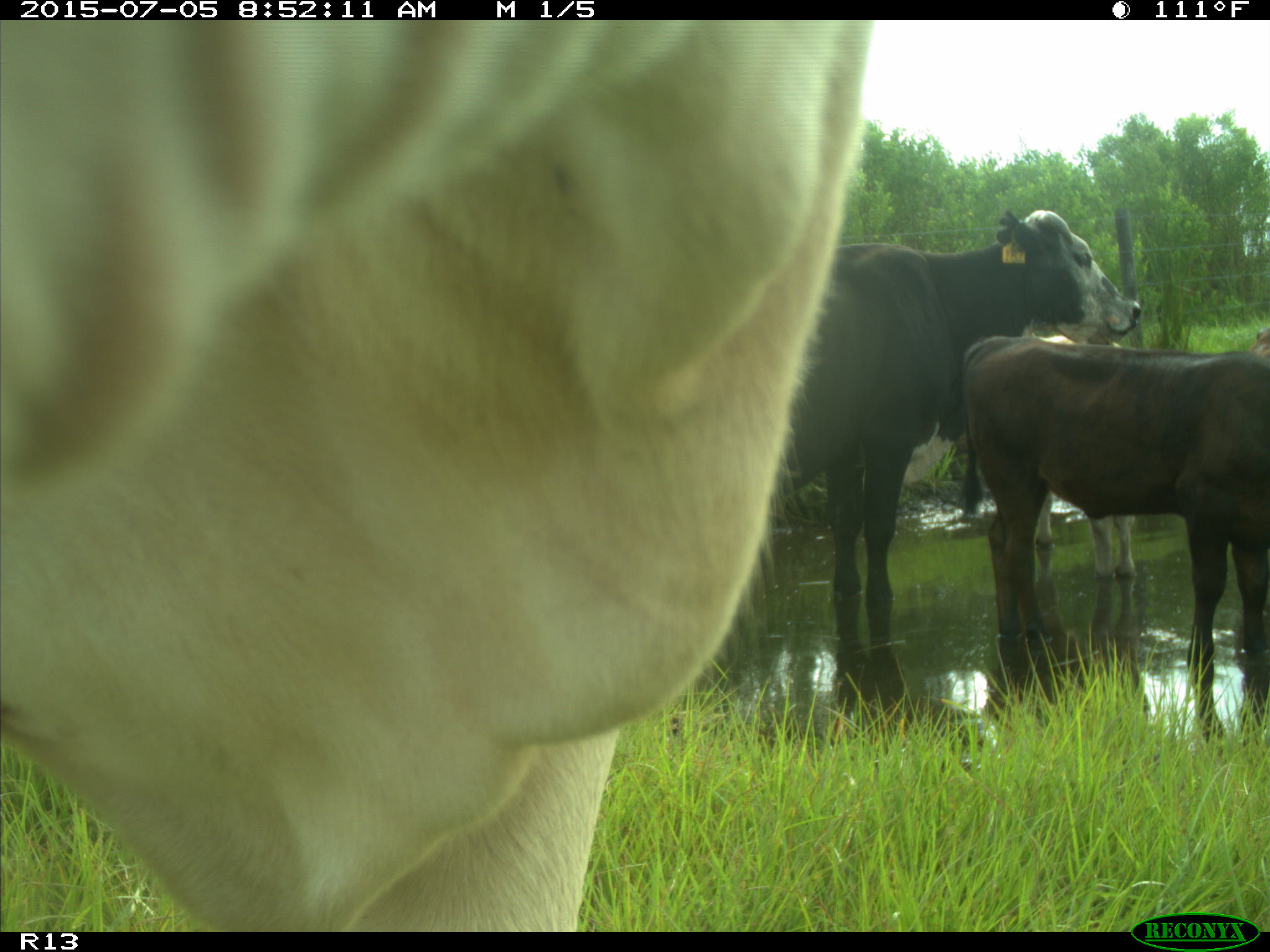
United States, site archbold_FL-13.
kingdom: Animalia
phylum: Chordata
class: Mammalia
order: Artiodactyla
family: Bovidae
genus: Bos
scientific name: Bos taurus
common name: domestic cow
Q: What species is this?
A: Bos taurus (domestic cow).